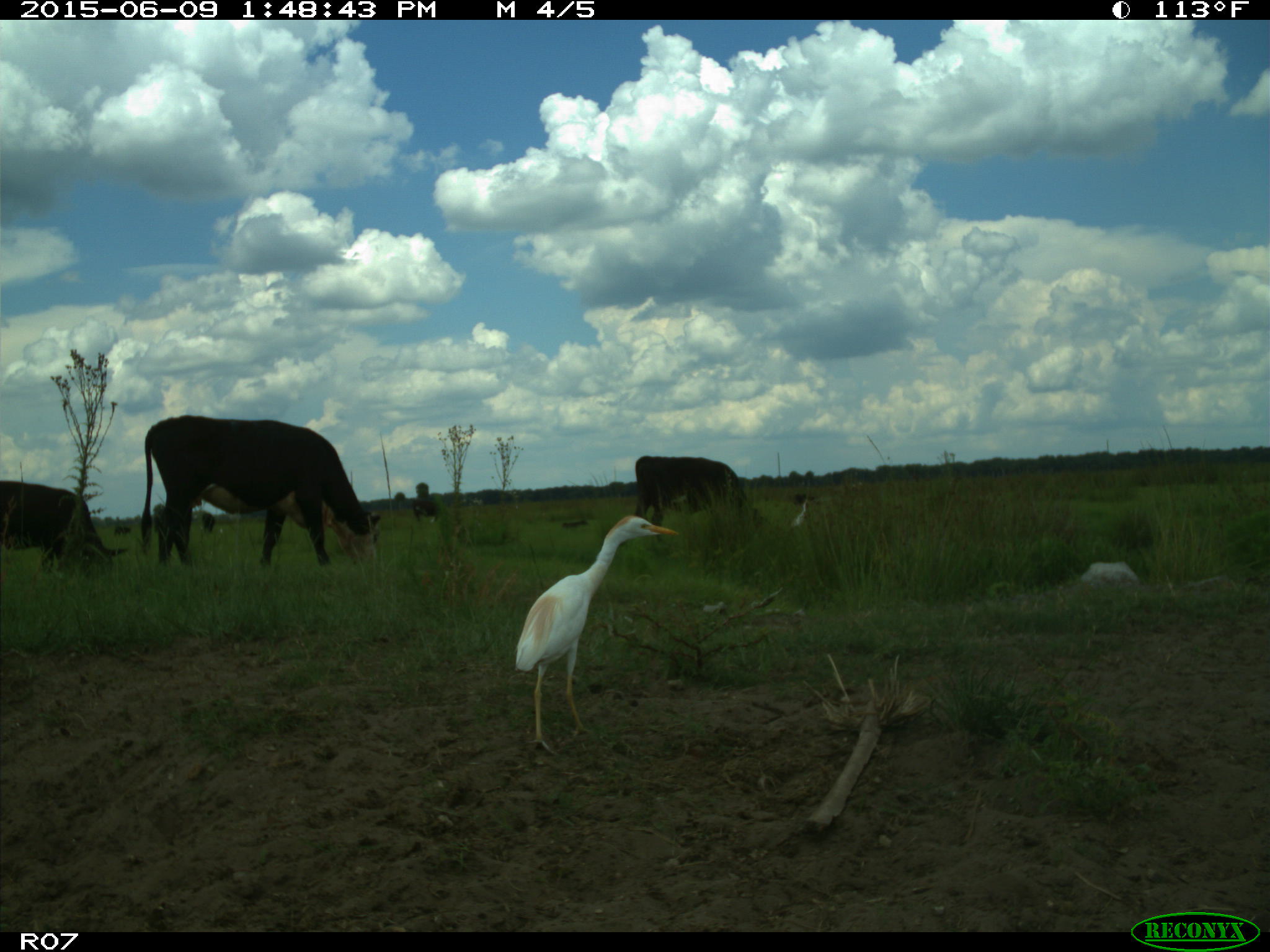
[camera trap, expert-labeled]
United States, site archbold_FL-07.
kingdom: Animalia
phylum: Chordata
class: Mammalia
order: Artiodactyla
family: Bovidae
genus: Bos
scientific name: Bos taurus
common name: domestic cow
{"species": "Bos taurus (domestic cow)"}